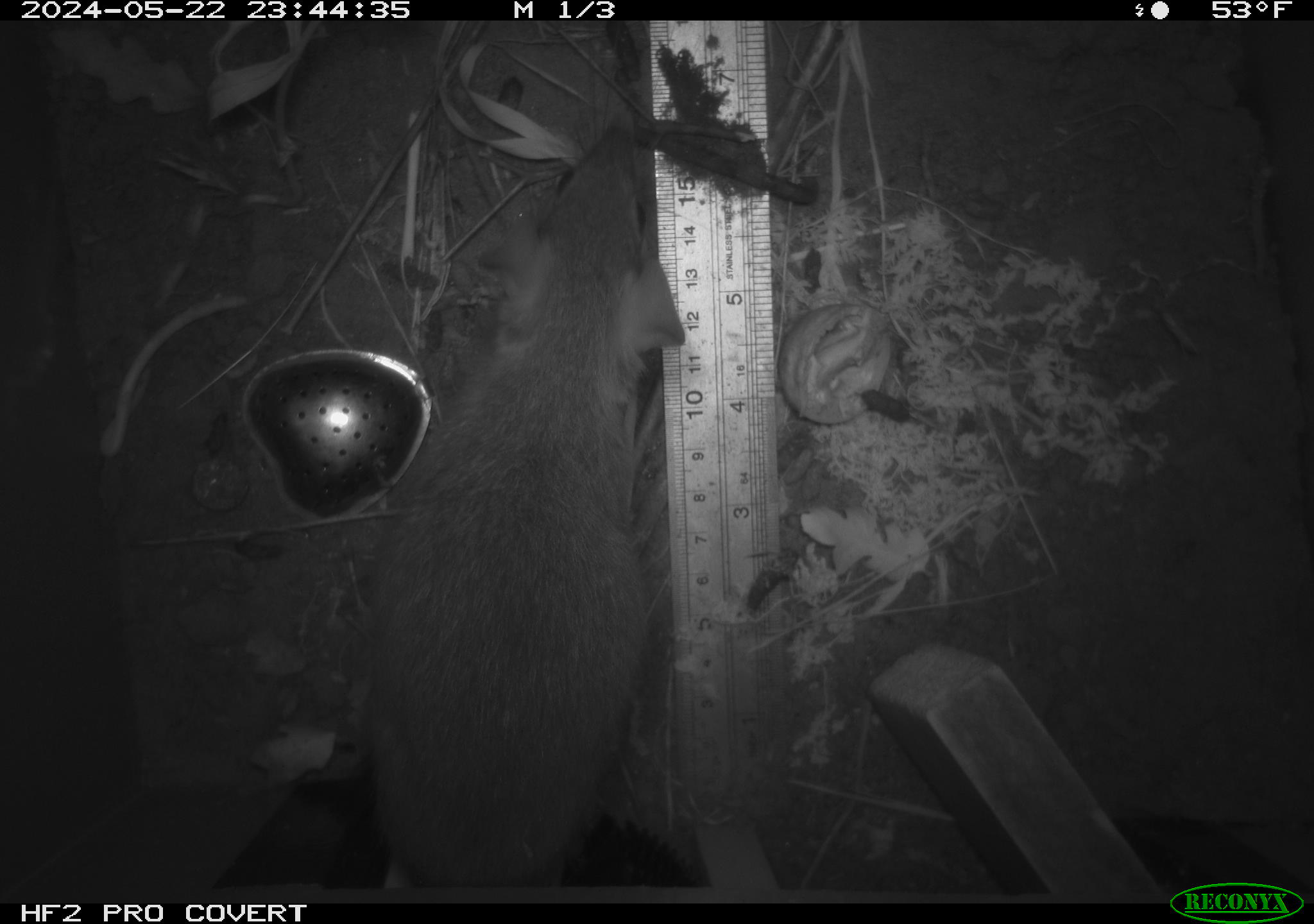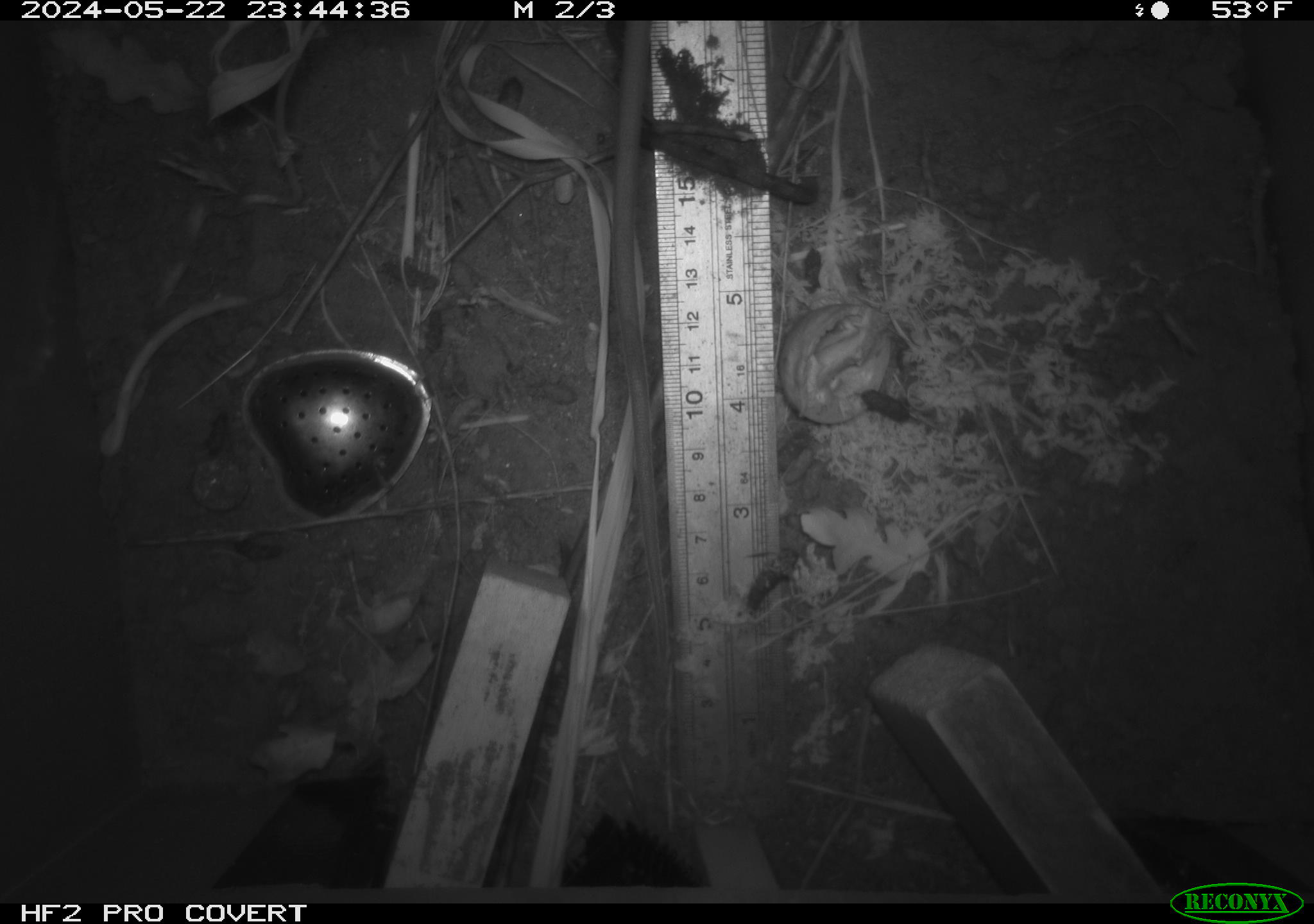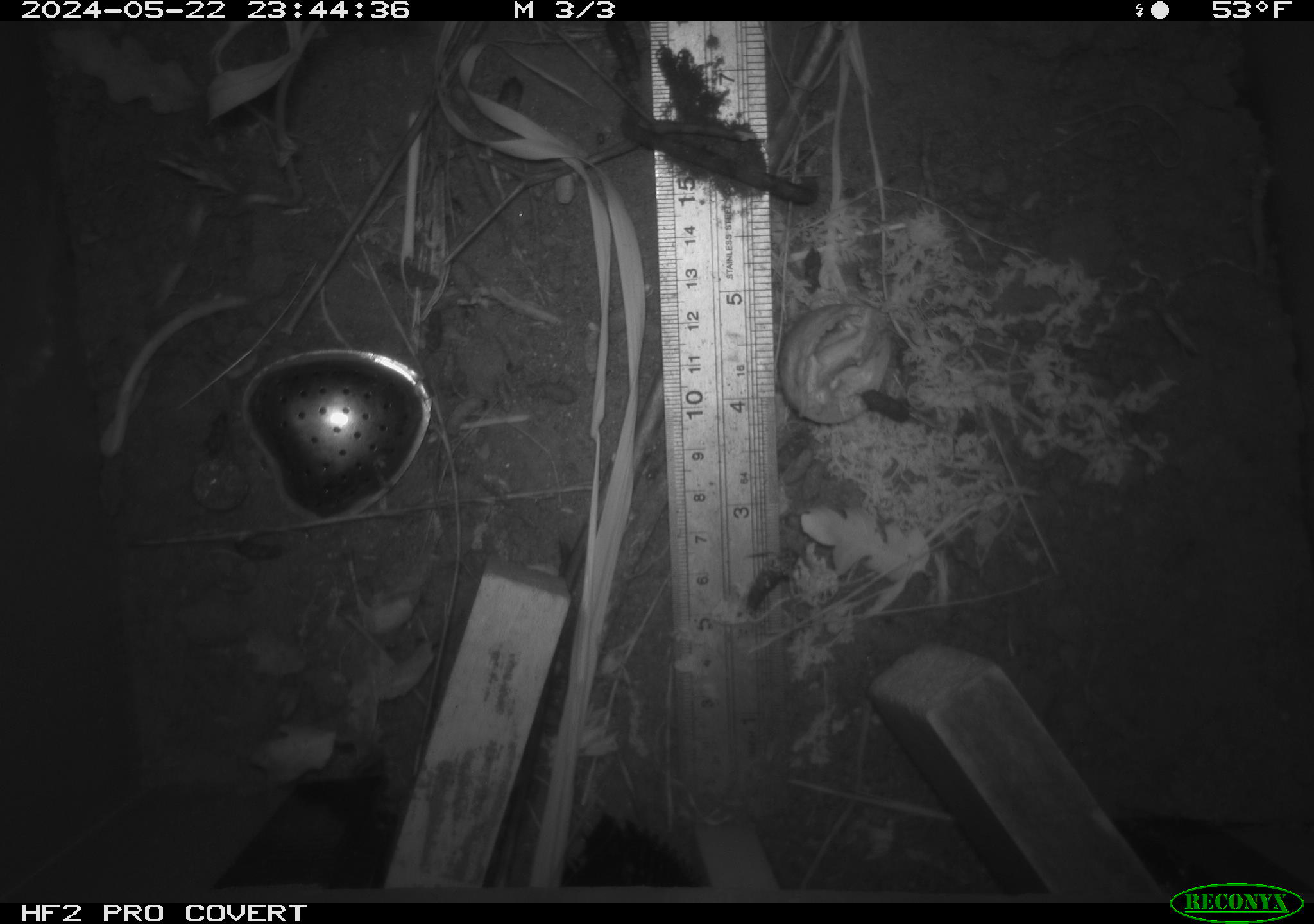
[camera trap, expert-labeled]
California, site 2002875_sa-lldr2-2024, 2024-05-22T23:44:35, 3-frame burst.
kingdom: Animalia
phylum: Chordata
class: Mammalia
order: Rodentia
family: Muridae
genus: Rattus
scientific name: Rattus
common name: rat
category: rattus species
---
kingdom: Animalia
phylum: Chordata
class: Mammalia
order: Rodentia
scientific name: Rodentia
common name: rodent